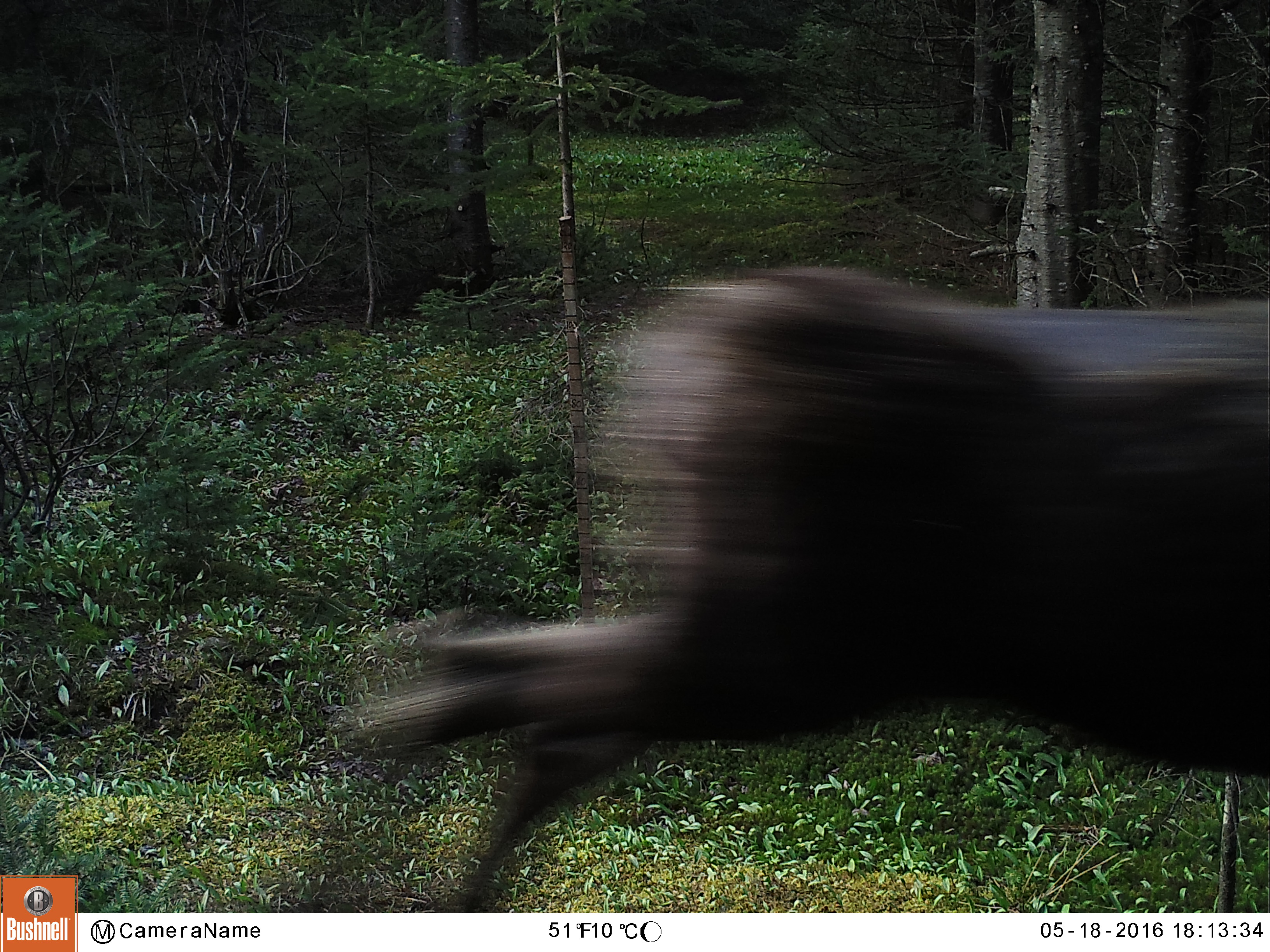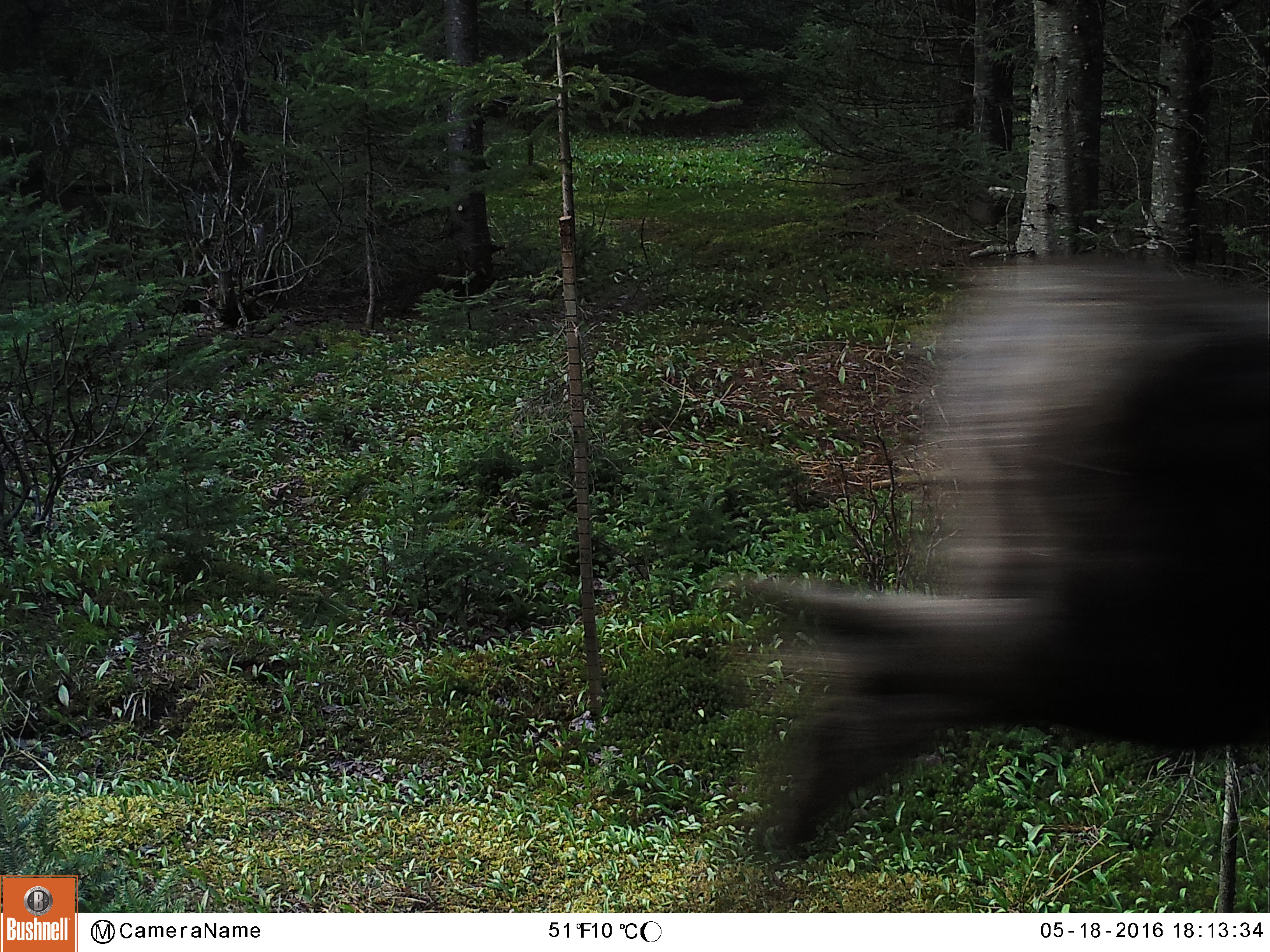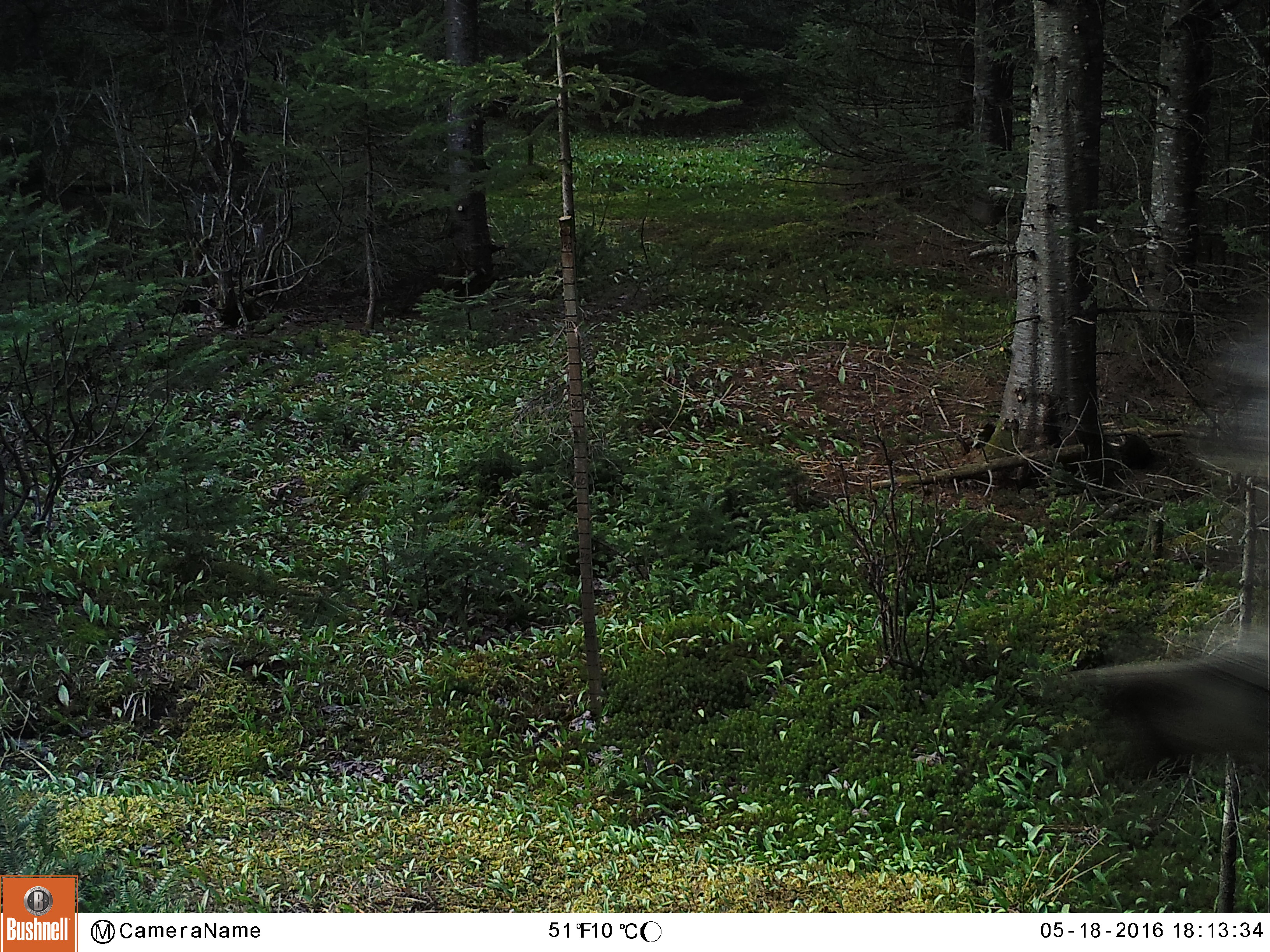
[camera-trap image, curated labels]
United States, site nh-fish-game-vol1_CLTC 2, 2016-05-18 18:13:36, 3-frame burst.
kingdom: Animalia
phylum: Chordata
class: Mammalia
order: Artiodactyla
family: Cervidae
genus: Alces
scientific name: Alces alces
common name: moose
Moose (Alces alces).